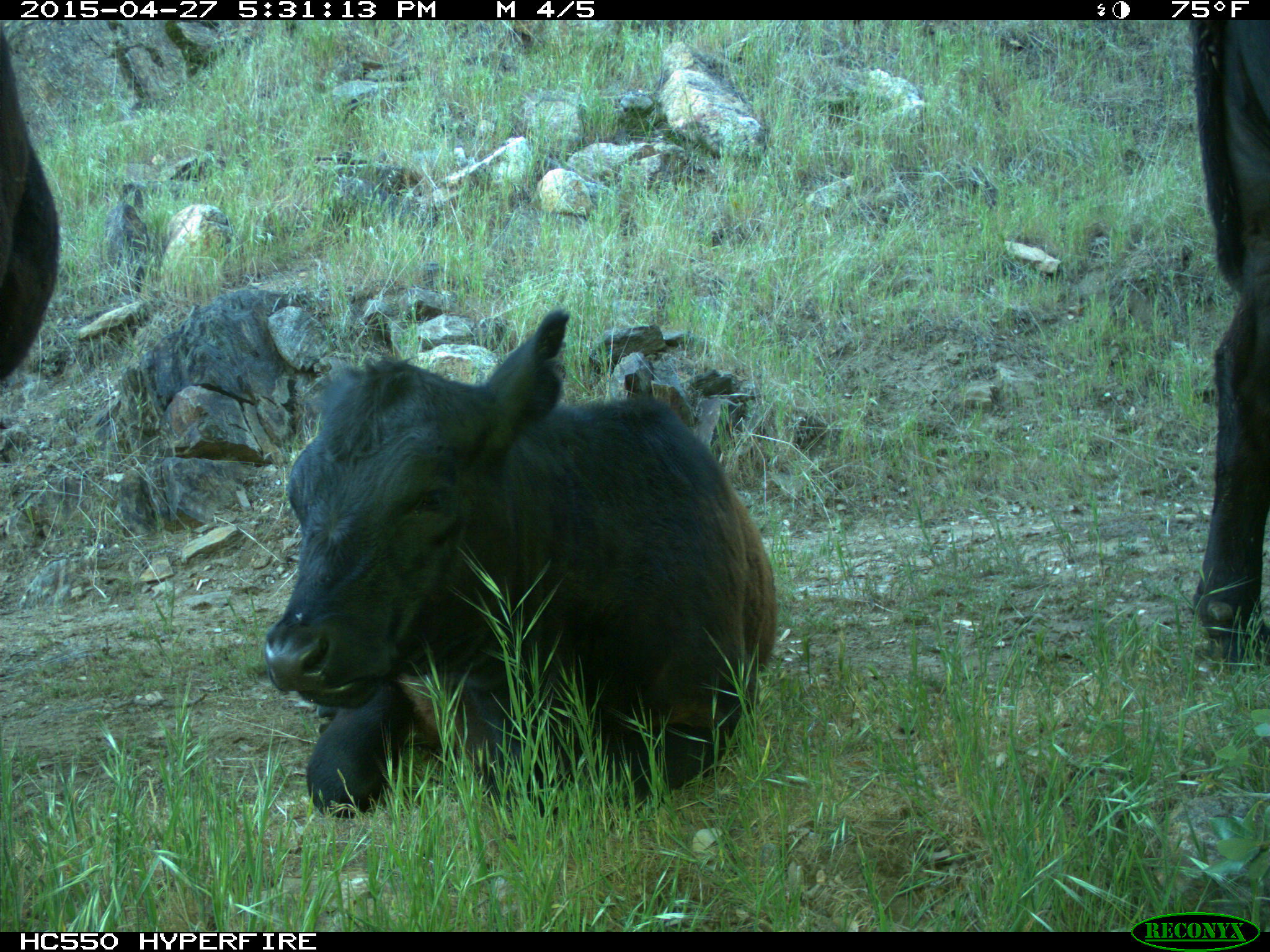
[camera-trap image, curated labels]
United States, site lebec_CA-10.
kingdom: Animalia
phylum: Chordata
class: Mammalia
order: Artiodactyla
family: Bovidae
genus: Bos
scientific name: Bos taurus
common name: domestic cow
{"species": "Bos taurus (domestic cow)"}